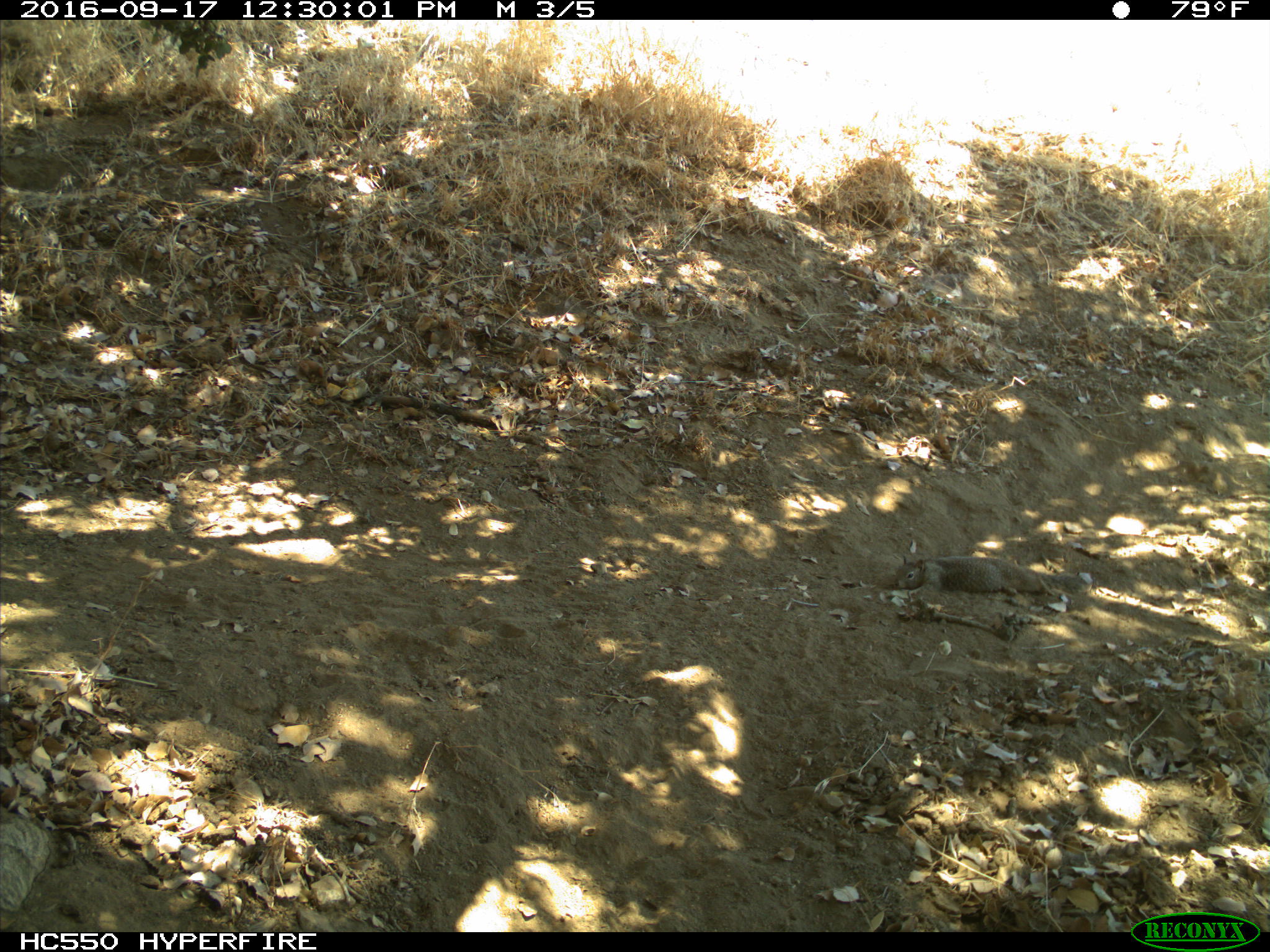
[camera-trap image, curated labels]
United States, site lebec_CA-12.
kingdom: Animalia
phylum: Chordata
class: Mammalia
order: Rodentia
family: Sciuridae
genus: Otospermophilus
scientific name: Otospermophilus beecheyi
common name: california ground squirrel